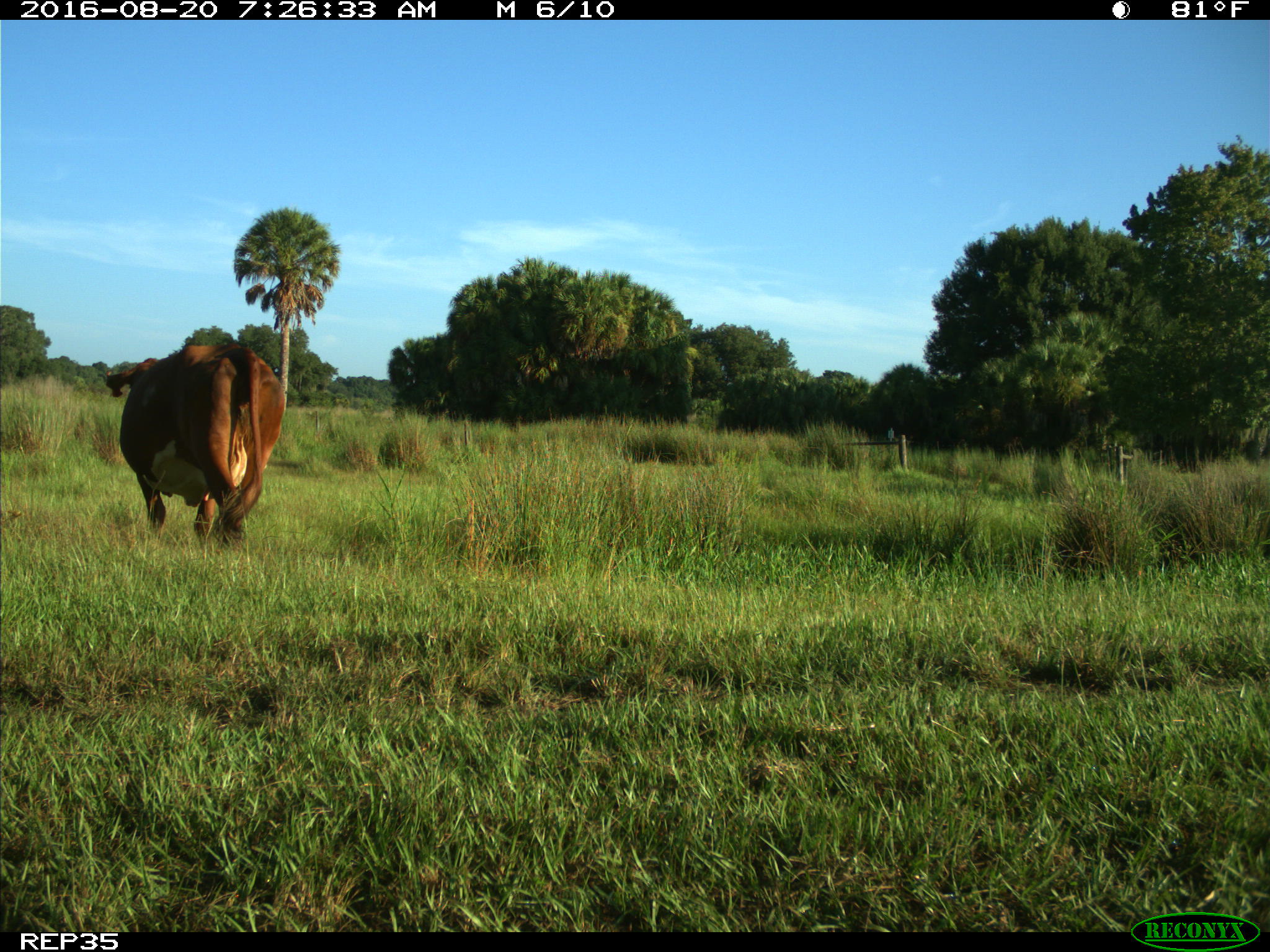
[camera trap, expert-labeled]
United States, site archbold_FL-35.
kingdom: Animalia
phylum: Chordata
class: Mammalia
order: Artiodactyla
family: Bovidae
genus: Bos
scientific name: Bos taurus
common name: domestic cow